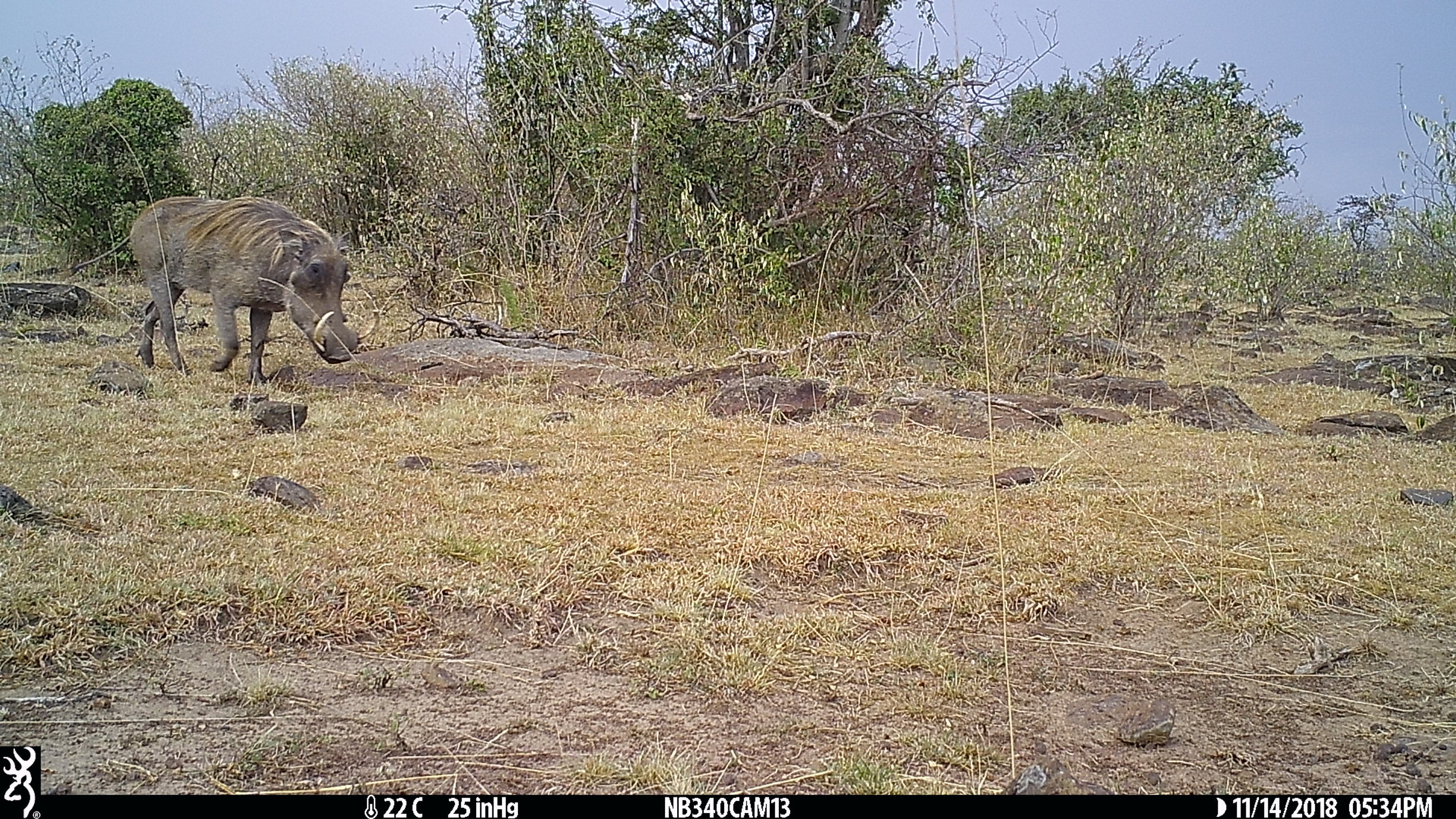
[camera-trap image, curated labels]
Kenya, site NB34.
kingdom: Animalia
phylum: Chordata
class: Mammalia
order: Artiodactyla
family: Suidae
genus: Phacochoerus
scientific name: Phacochoerus africanus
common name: common warthog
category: warthog